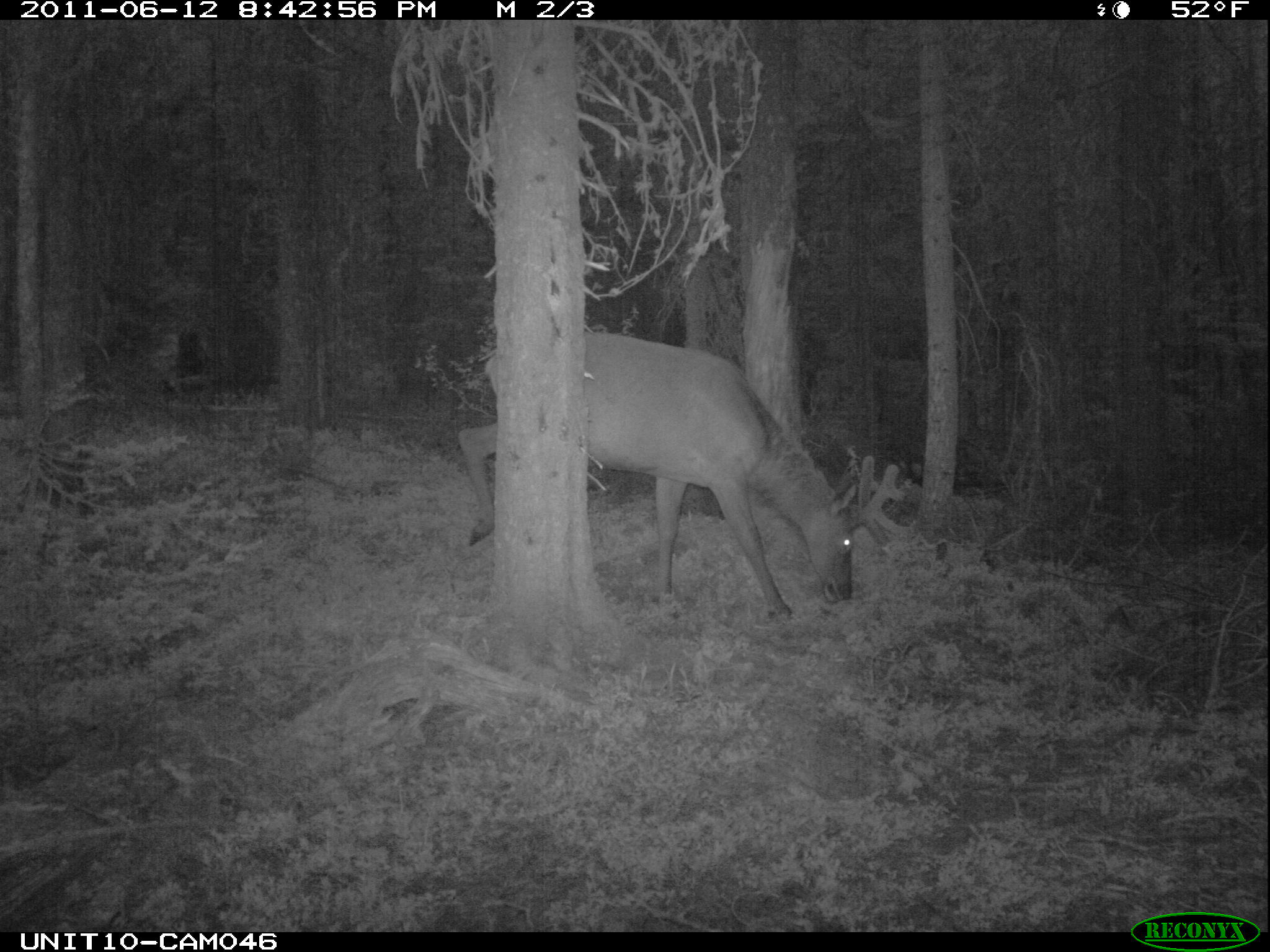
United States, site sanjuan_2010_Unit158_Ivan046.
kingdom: Animalia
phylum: Chordata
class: Mammalia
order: Artiodactyla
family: Cervidae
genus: Cervus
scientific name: Cervus elaphus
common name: red deer